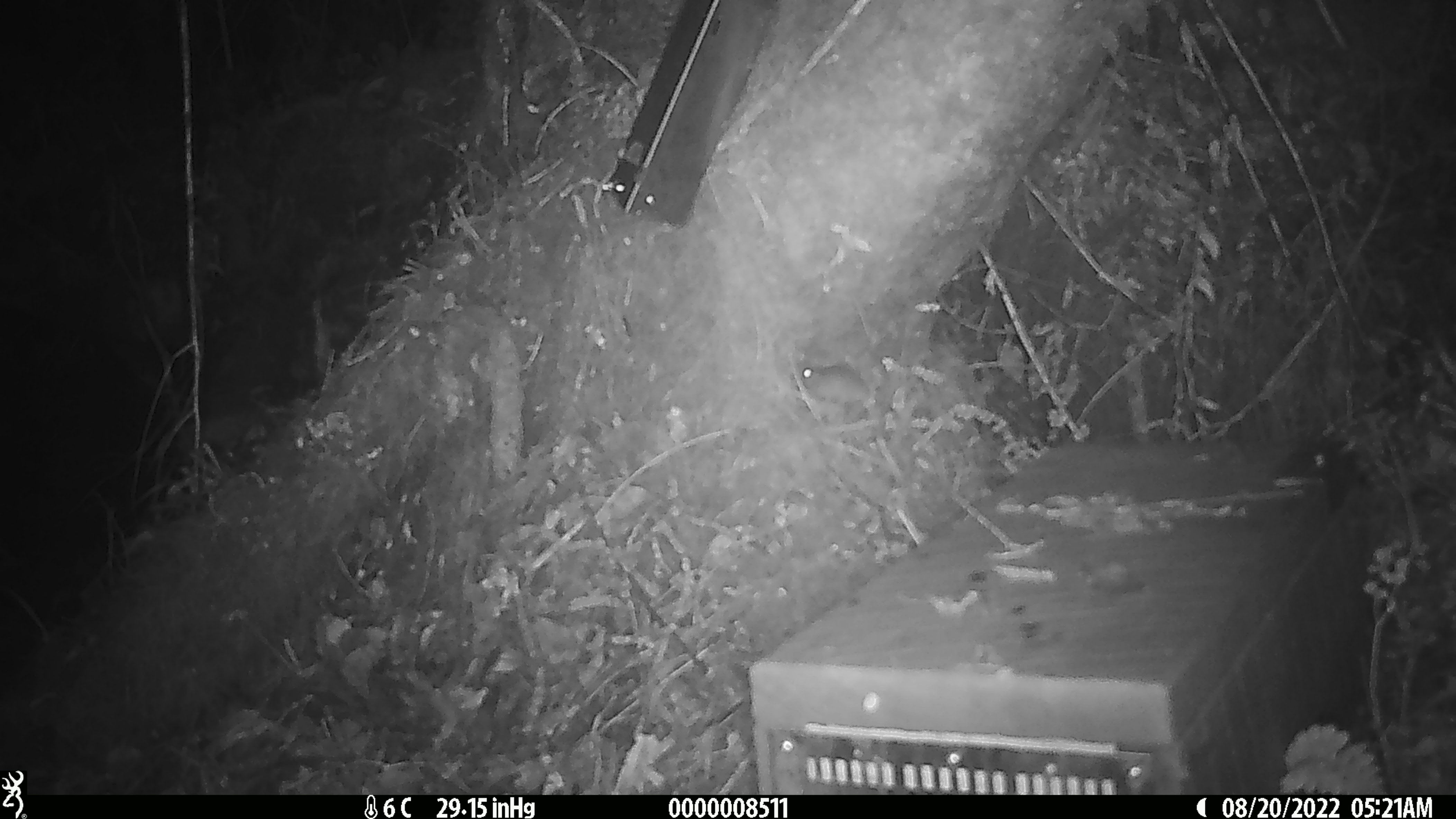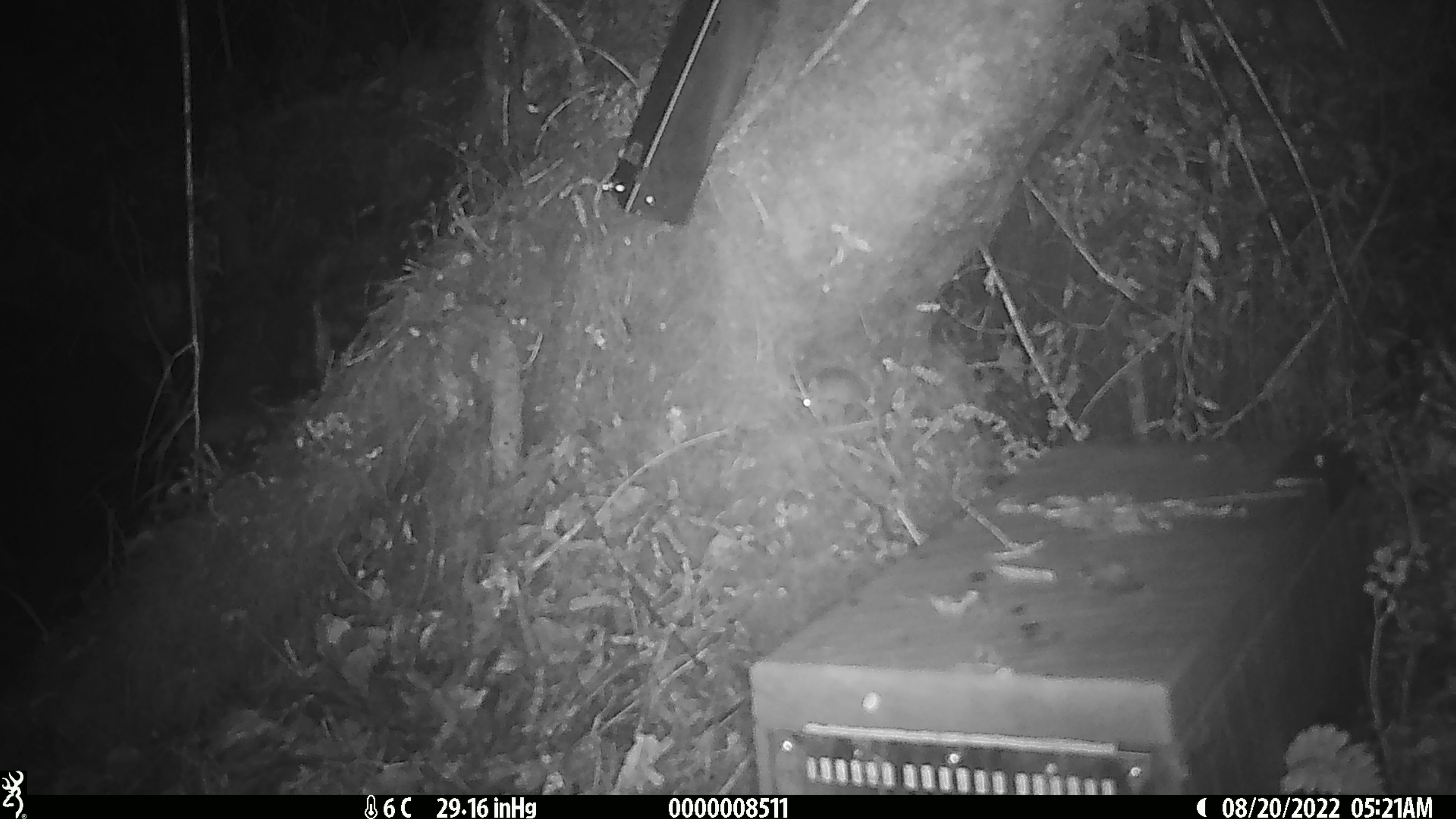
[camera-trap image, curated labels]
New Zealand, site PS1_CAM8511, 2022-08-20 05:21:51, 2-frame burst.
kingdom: Animalia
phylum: Chordata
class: Mammalia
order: Rodentia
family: Muridae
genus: Mus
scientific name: Mus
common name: mouse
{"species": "mouse (Mus)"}